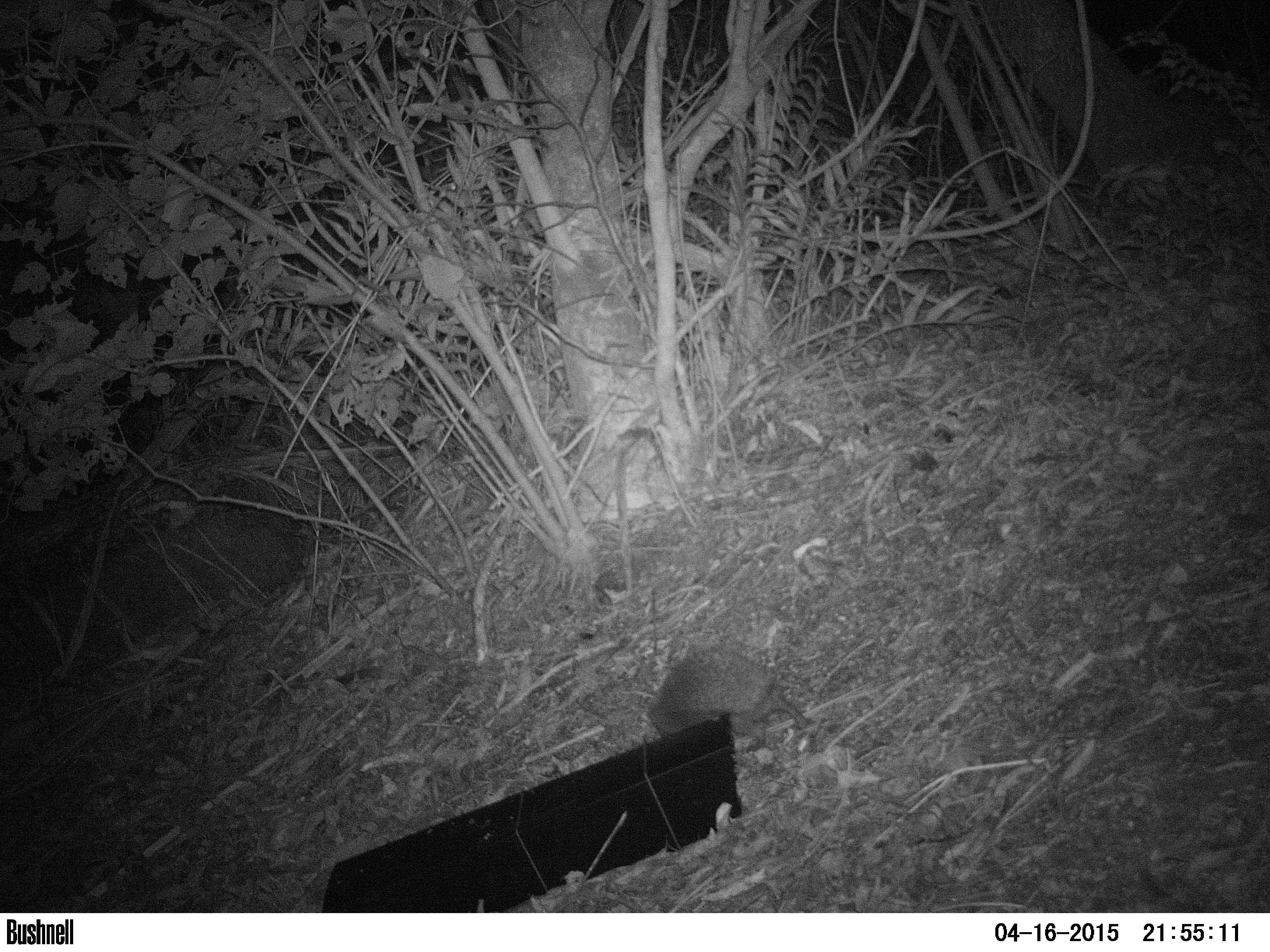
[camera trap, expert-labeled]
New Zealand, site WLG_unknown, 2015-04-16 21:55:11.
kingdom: Animalia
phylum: Chordata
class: Mammalia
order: Eulipotyphla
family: Erinaceidae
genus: Erinaceus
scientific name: Erinaceus europaeus europaeus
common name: european hedgehog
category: hedgehog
Hedgehog (european hedgehog) (Erinaceus europaeus europaeus).